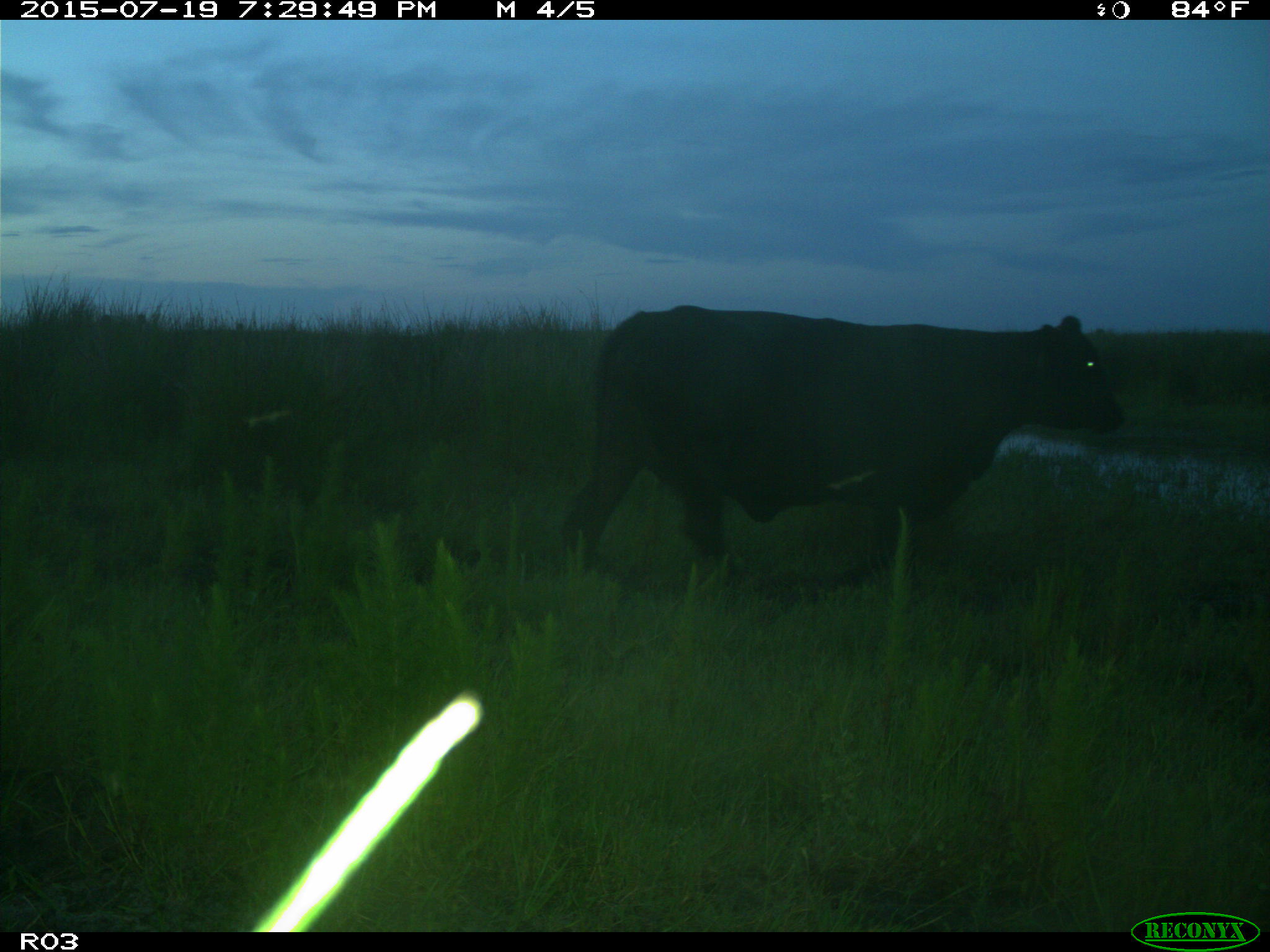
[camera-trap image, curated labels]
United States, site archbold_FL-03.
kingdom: Animalia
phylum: Chordata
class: Mammalia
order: Artiodactyla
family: Bovidae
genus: Bos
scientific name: Bos taurus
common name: domestic cow